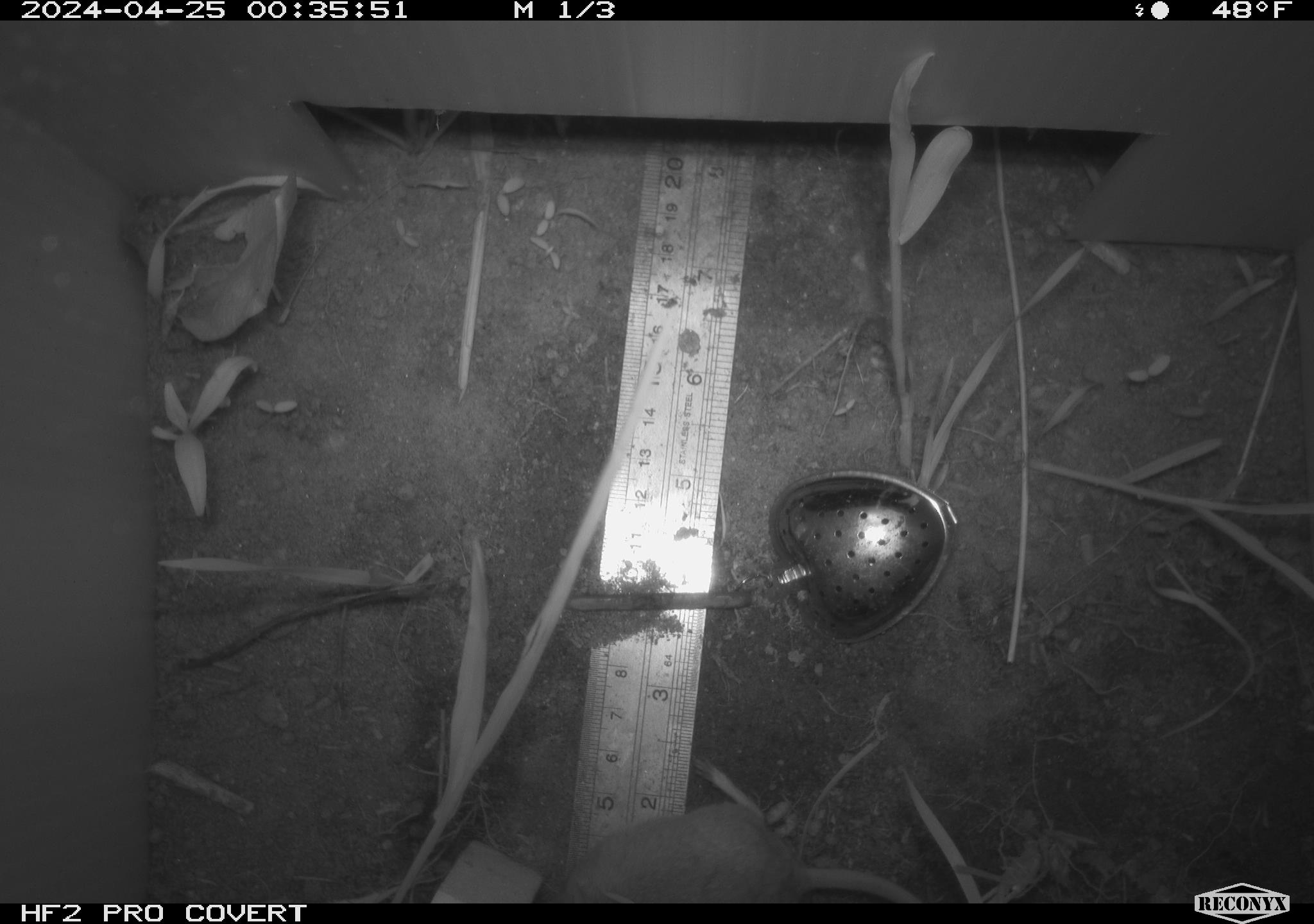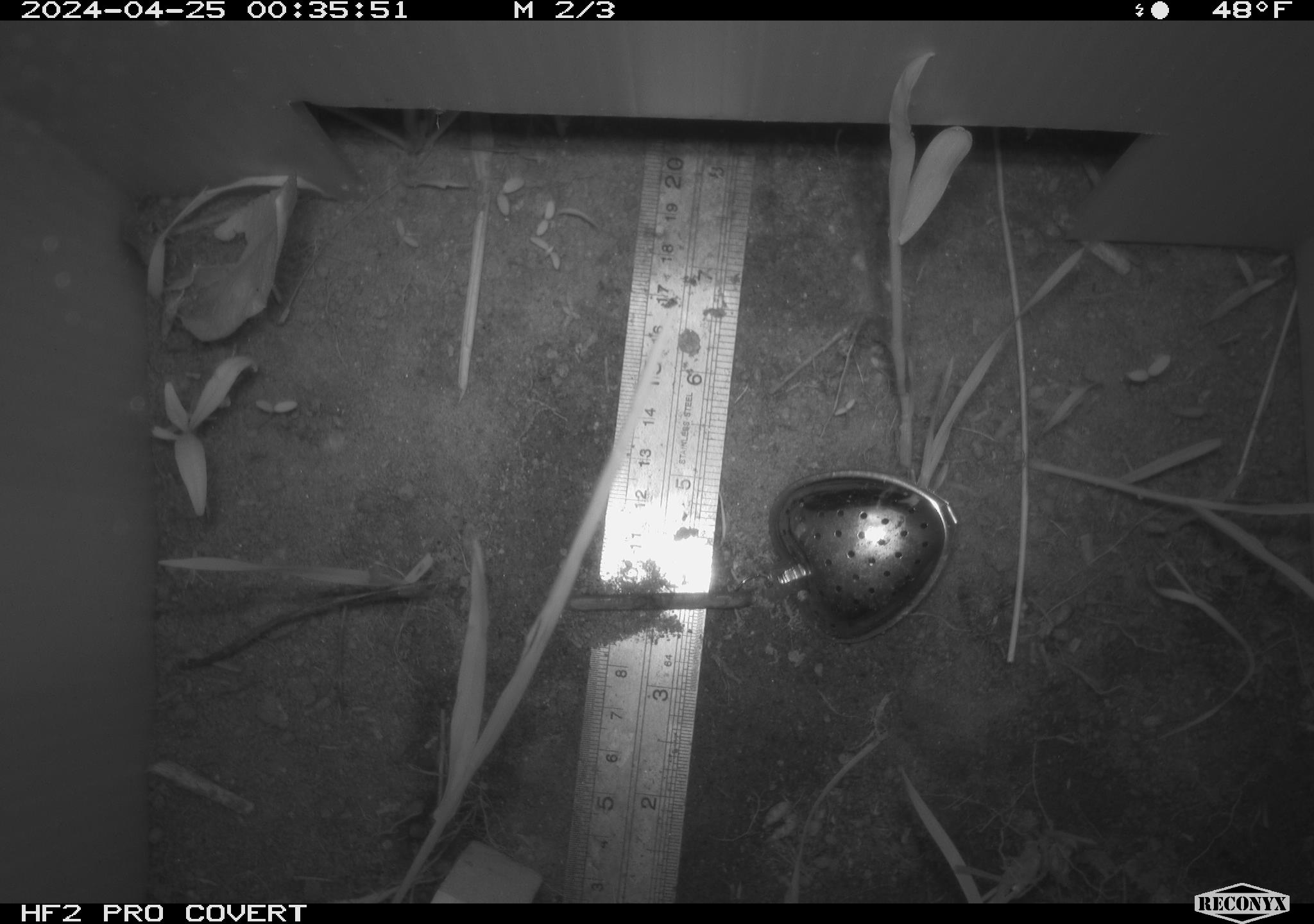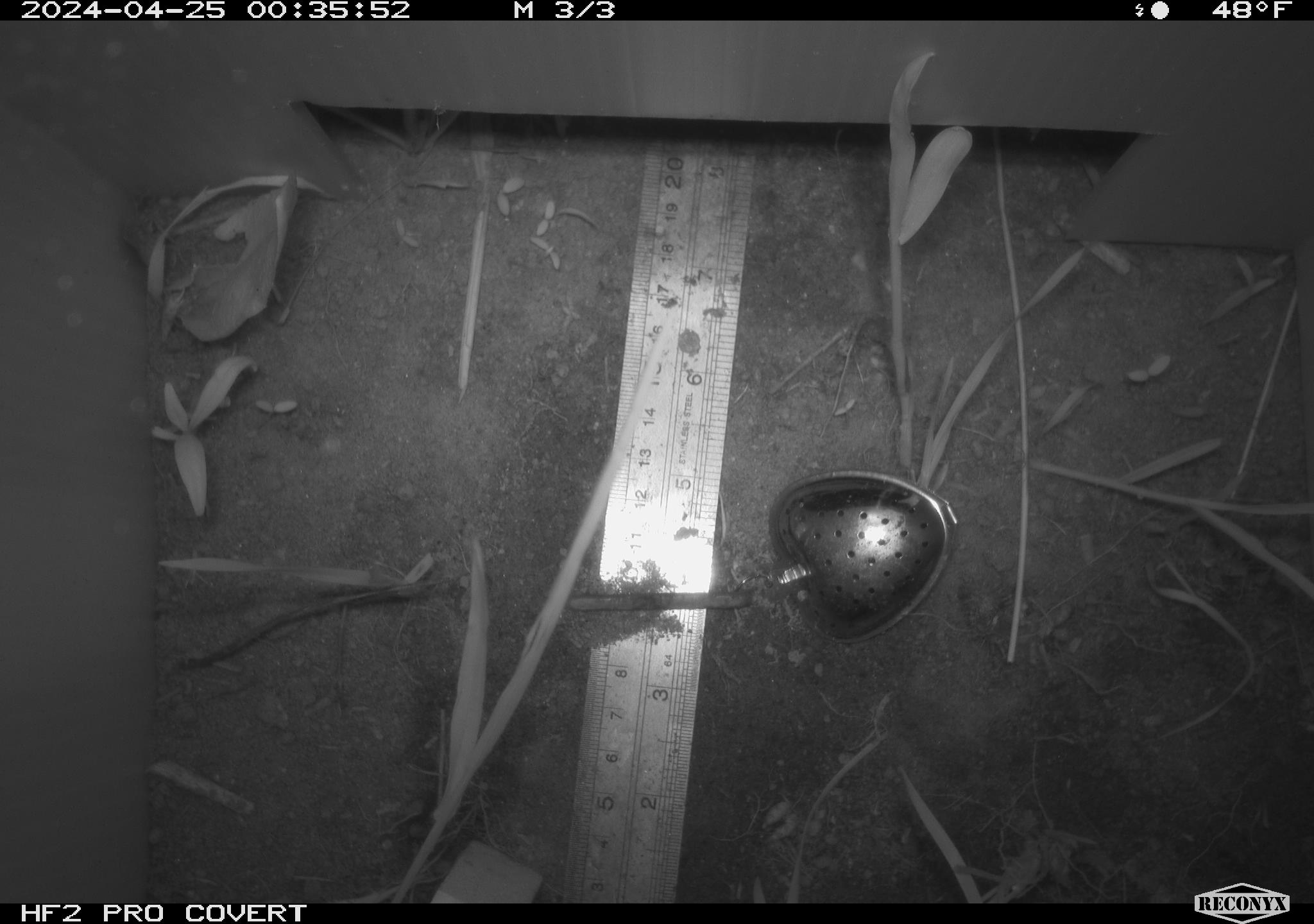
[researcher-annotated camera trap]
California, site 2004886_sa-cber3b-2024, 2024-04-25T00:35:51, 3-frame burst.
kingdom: Animalia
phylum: Chordata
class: Mammalia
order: Rodentia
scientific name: Rodentia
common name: mouse species